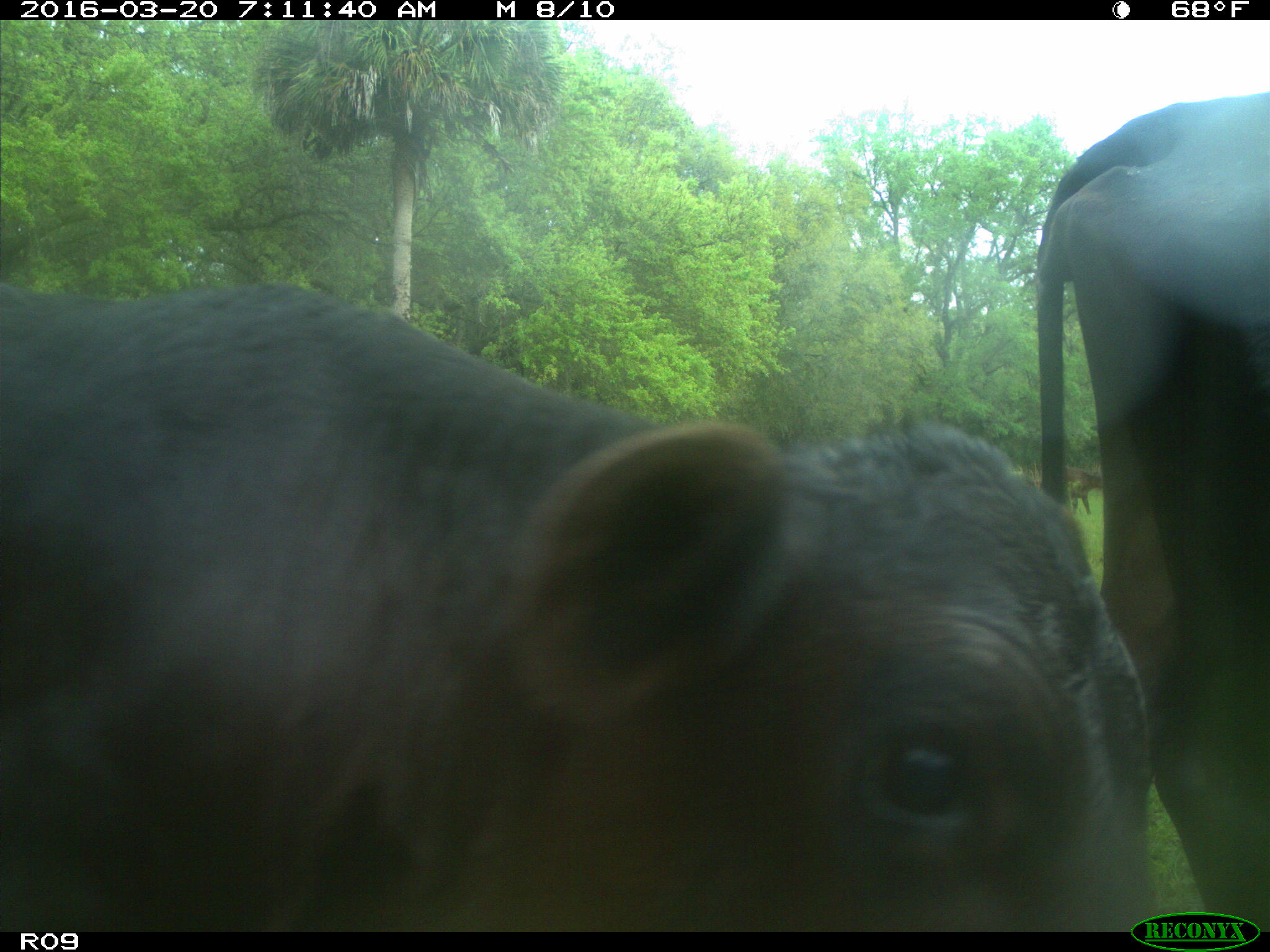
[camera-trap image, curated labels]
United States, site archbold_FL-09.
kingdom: Animalia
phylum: Chordata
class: Mammalia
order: Artiodactyla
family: Bovidae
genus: Bos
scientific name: Bos taurus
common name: domestic cow